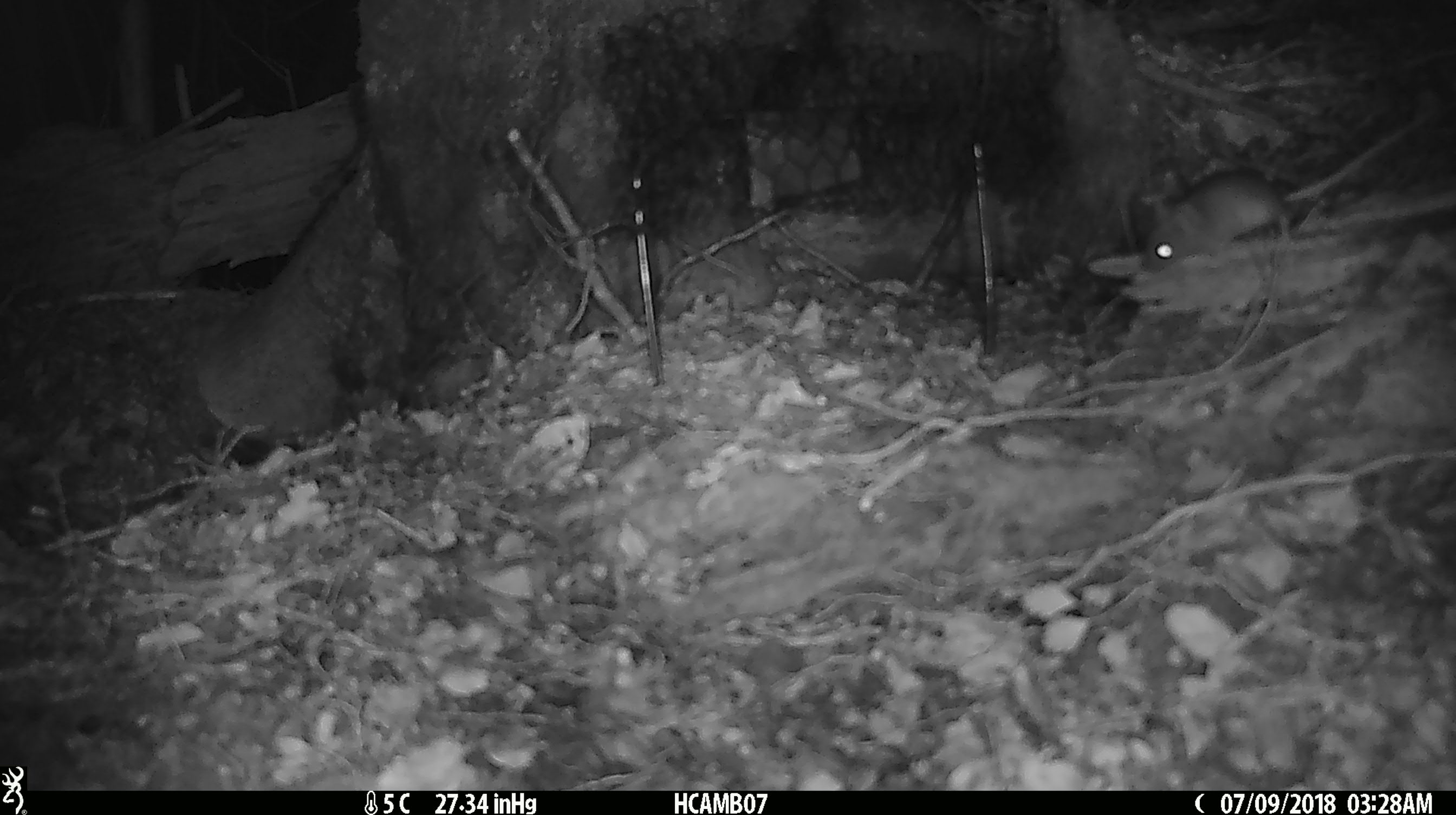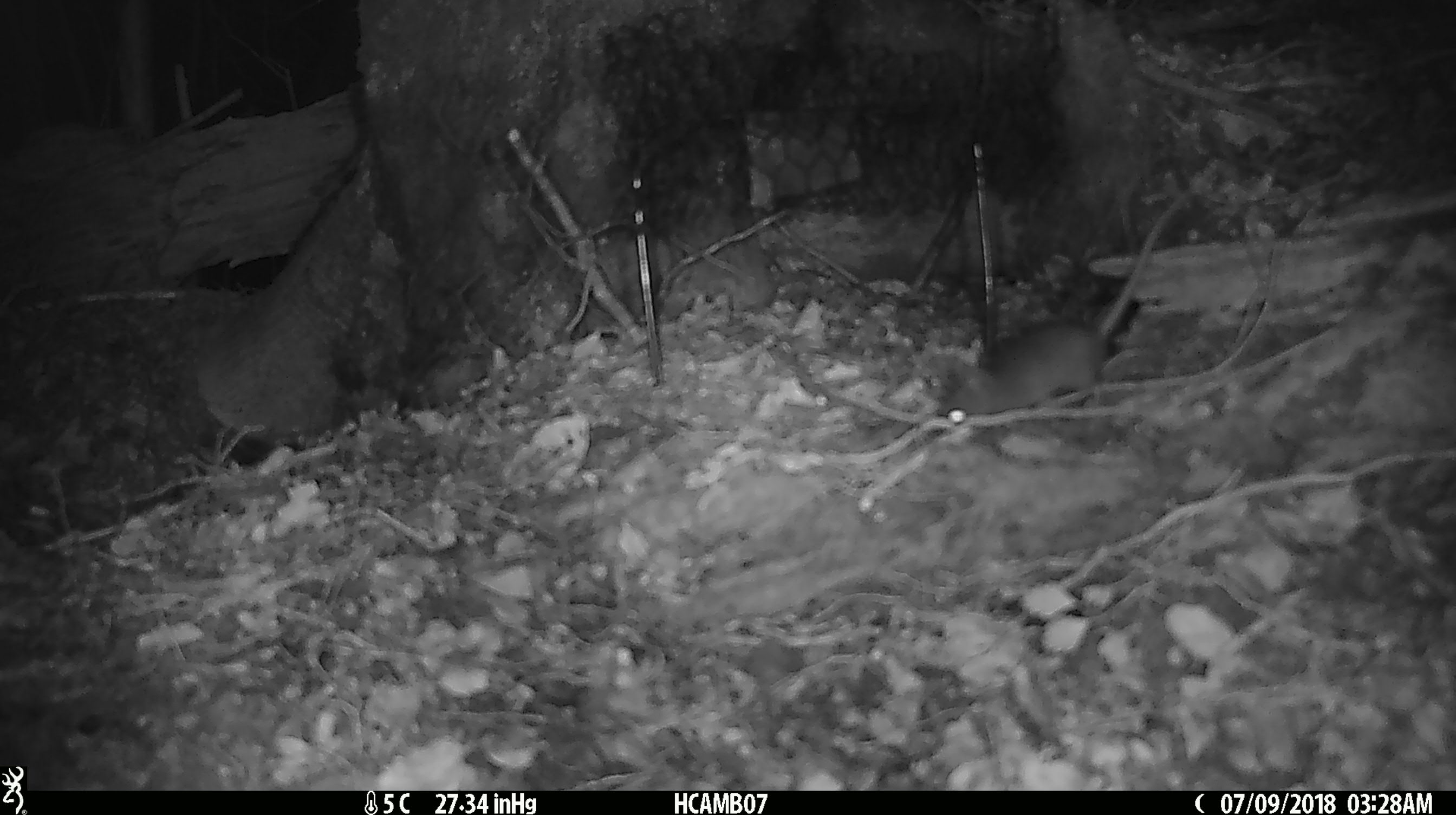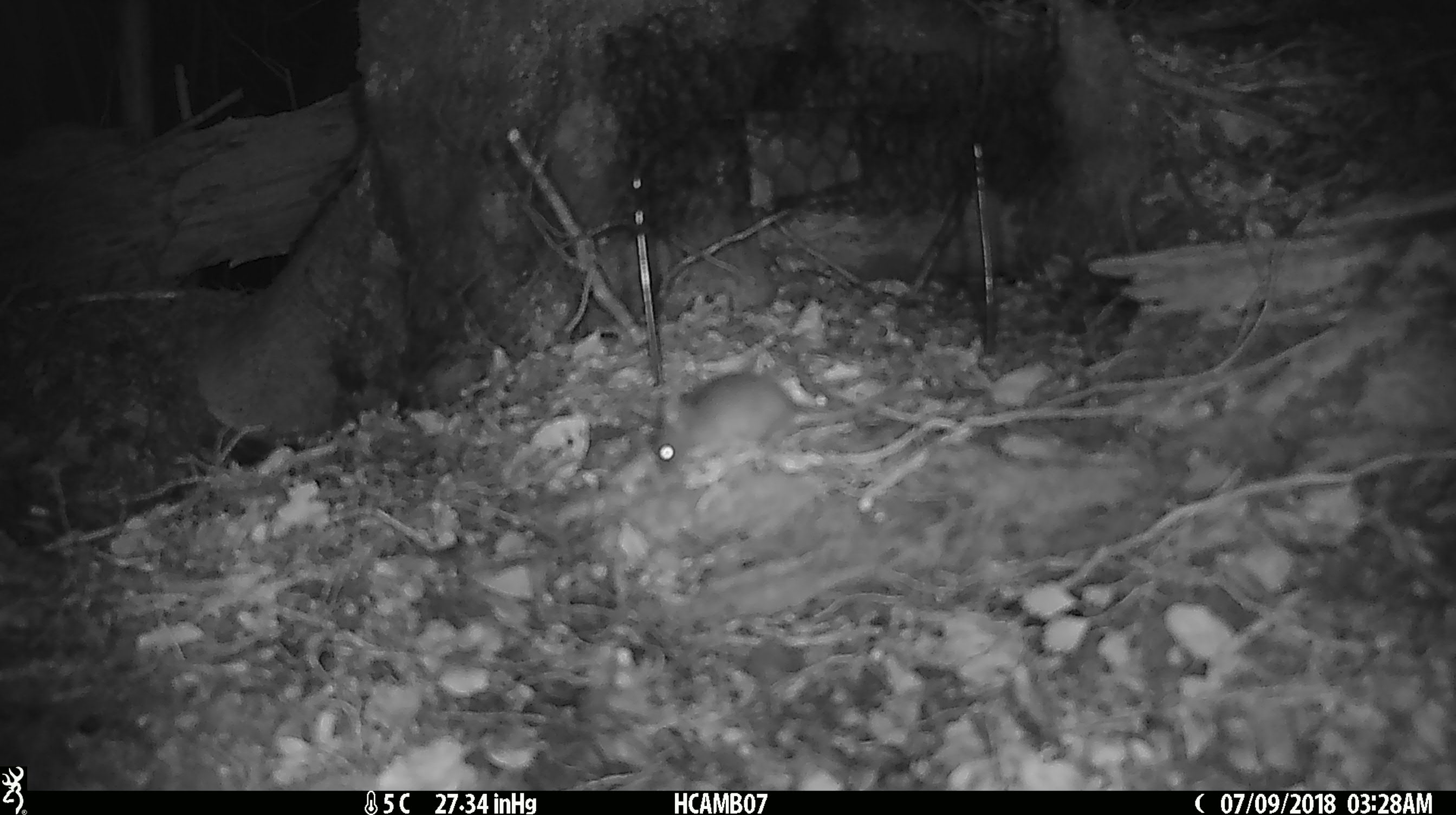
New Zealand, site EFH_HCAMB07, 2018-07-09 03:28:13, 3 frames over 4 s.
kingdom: Animalia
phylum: Chordata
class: Mammalia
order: Rodentia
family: Muridae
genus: Mus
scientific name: Mus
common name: mouse